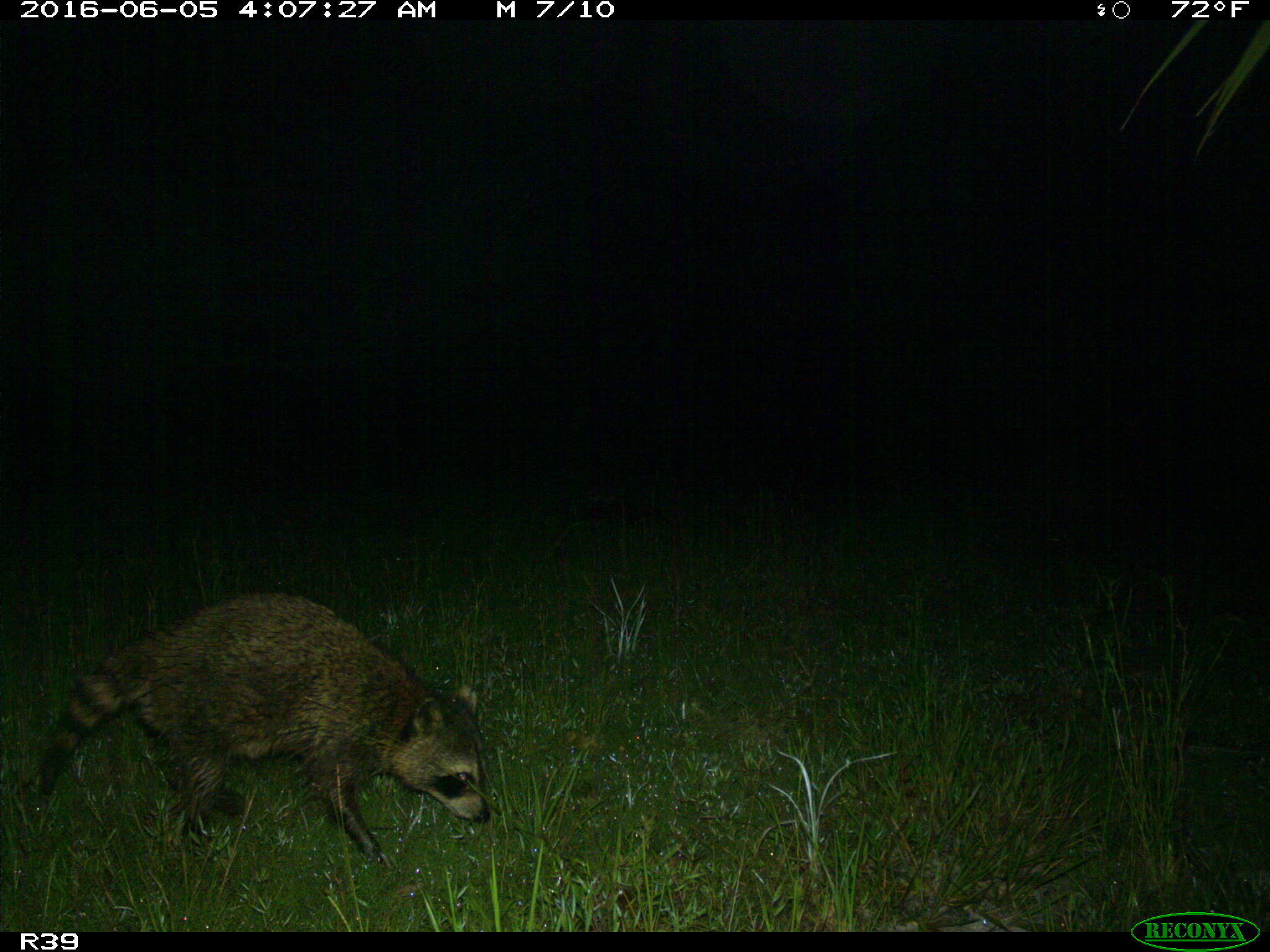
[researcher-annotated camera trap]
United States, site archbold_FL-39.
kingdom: Animalia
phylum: Chordata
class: Mammalia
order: Carnivora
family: Procyonidae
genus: Procyon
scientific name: Procyon lotor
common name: common raccoon